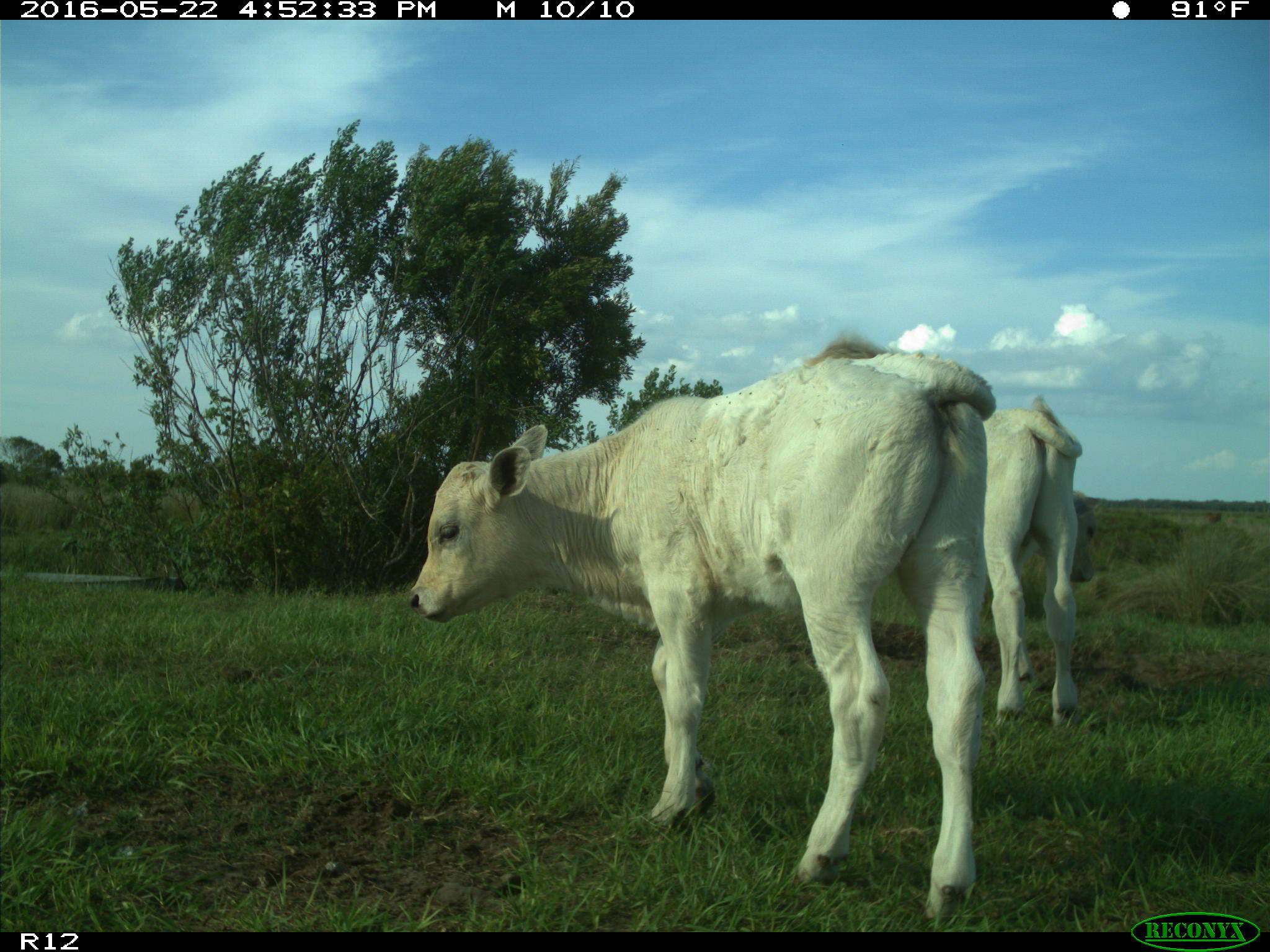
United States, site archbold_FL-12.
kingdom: Animalia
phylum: Chordata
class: Mammalia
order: Artiodactyla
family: Bovidae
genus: Bos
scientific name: Bos taurus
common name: domestic cow